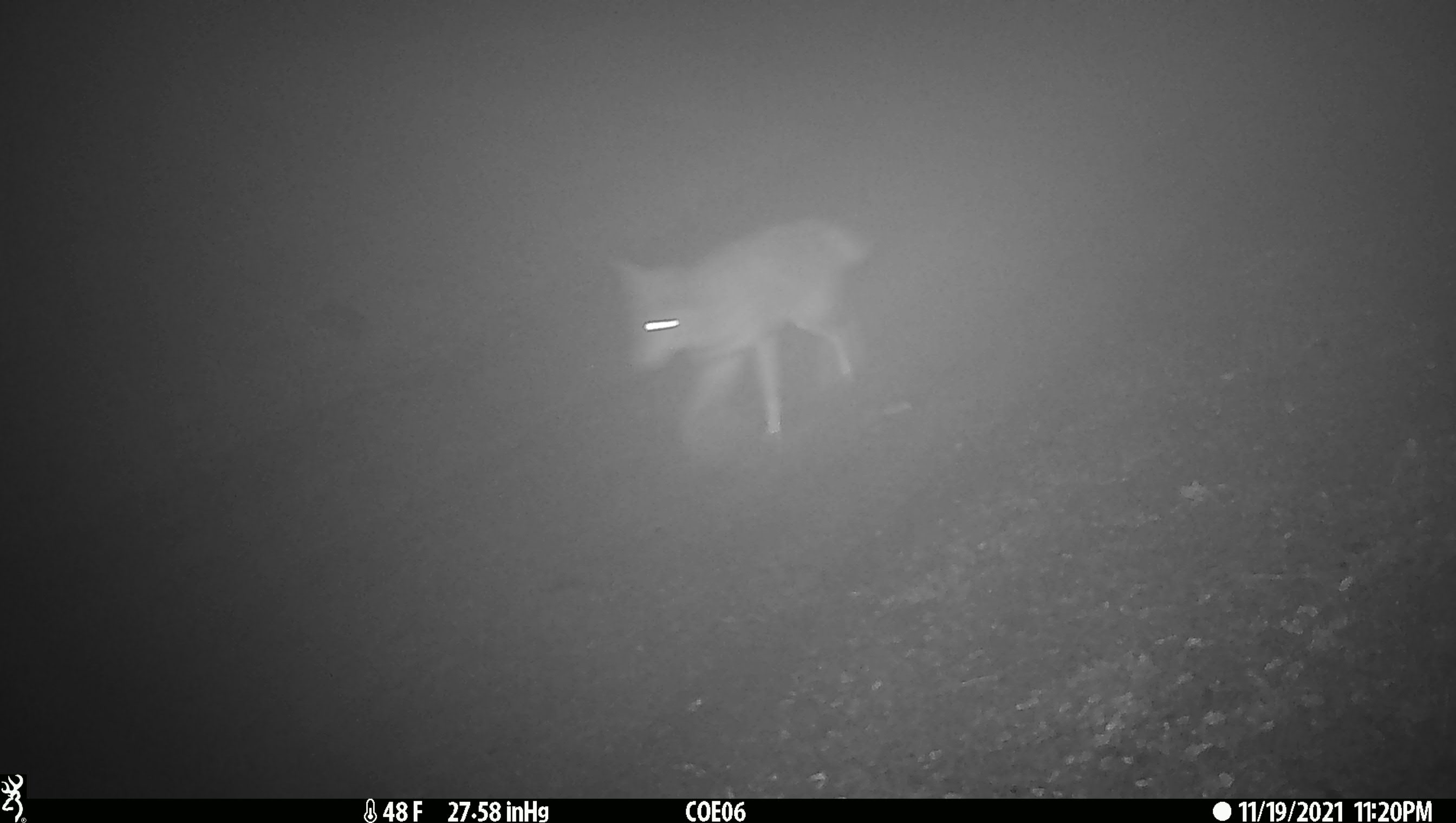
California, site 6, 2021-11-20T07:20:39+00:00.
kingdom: Animalia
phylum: Chordata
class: Mammalia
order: Carnivora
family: Canidae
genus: Canis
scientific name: Canis latrans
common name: coyote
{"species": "coyote (Canis latrans)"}